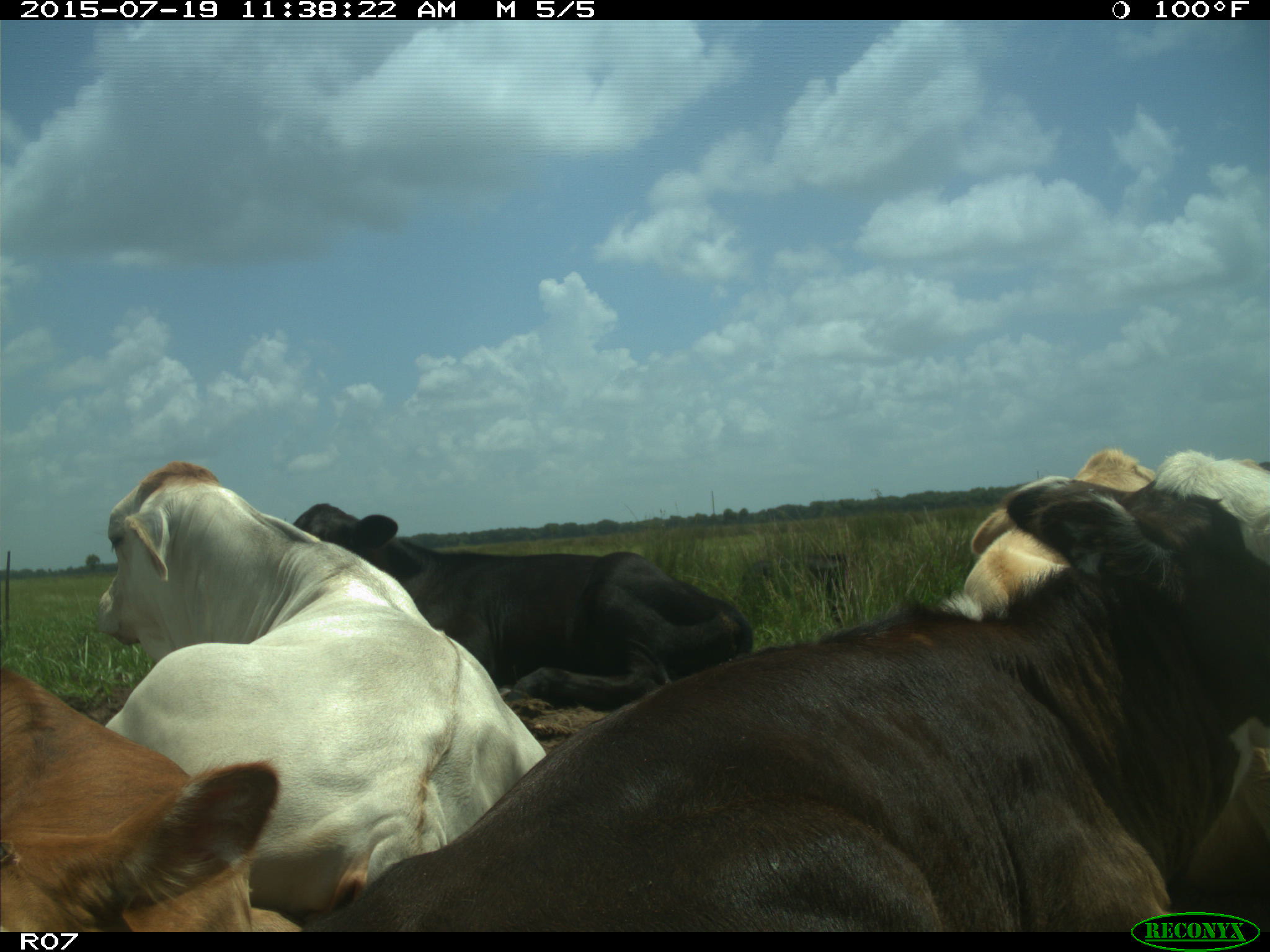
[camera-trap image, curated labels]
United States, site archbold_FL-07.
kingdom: Animalia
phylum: Chordata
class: Mammalia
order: Artiodactyla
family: Bovidae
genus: Bos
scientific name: Bos taurus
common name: domestic cow